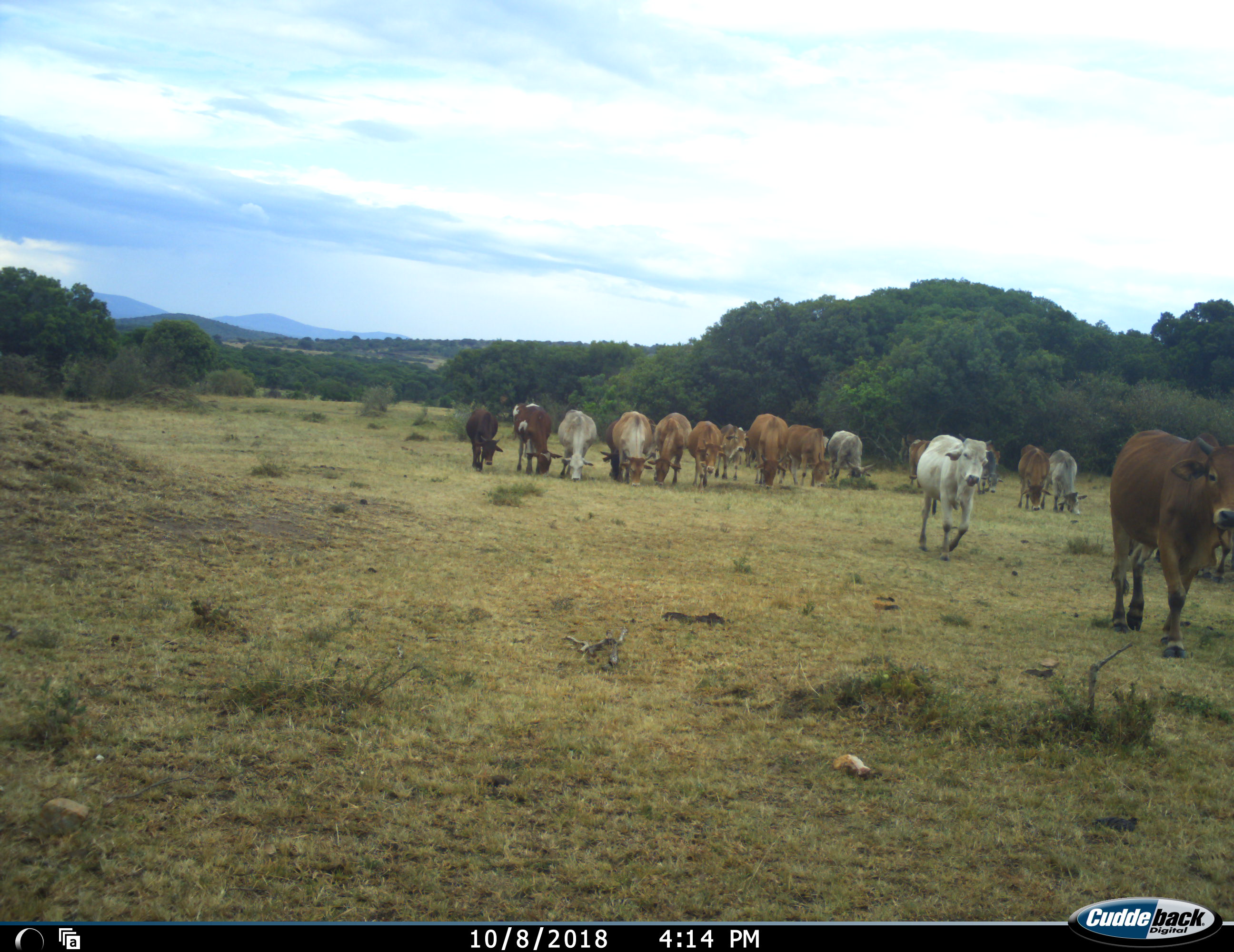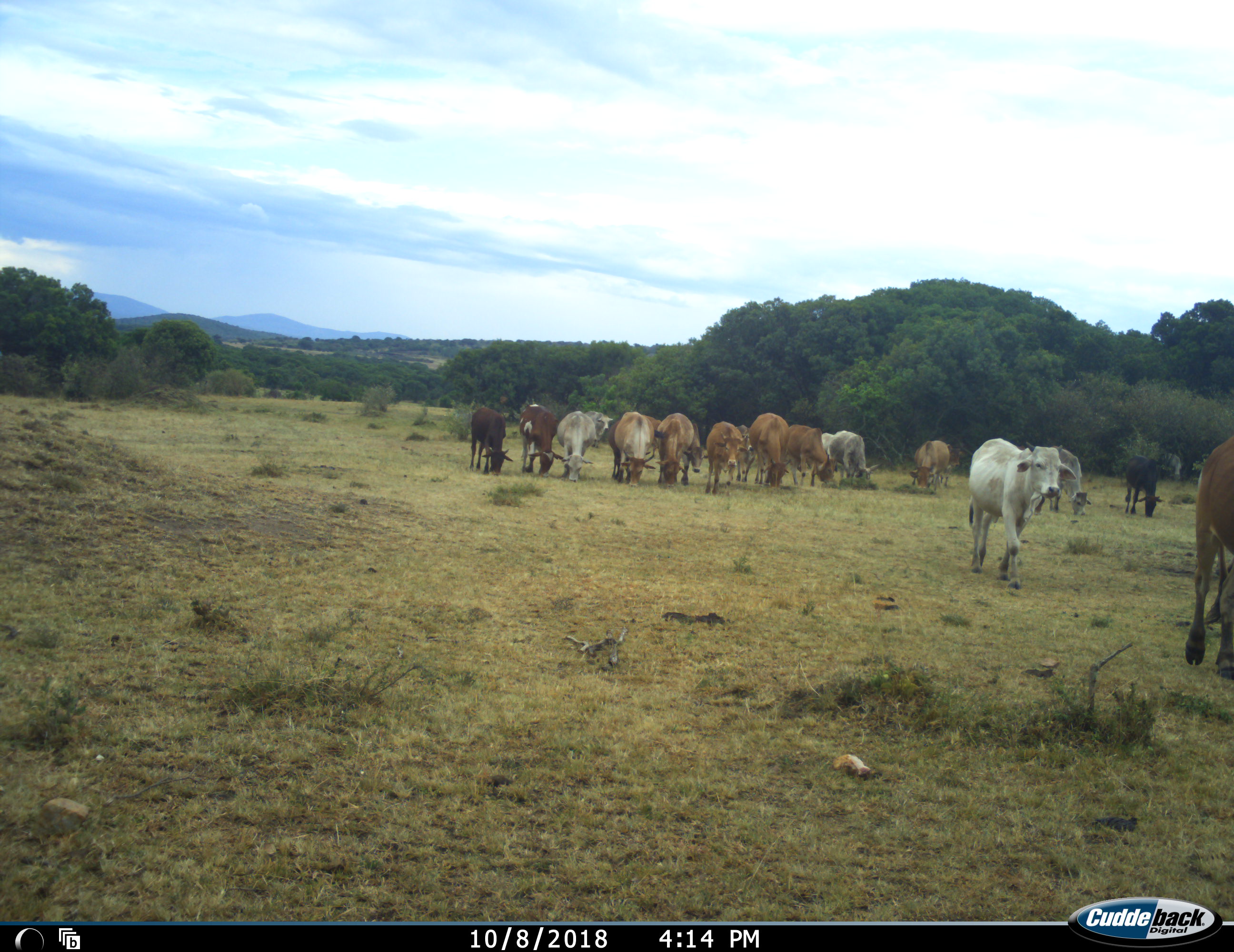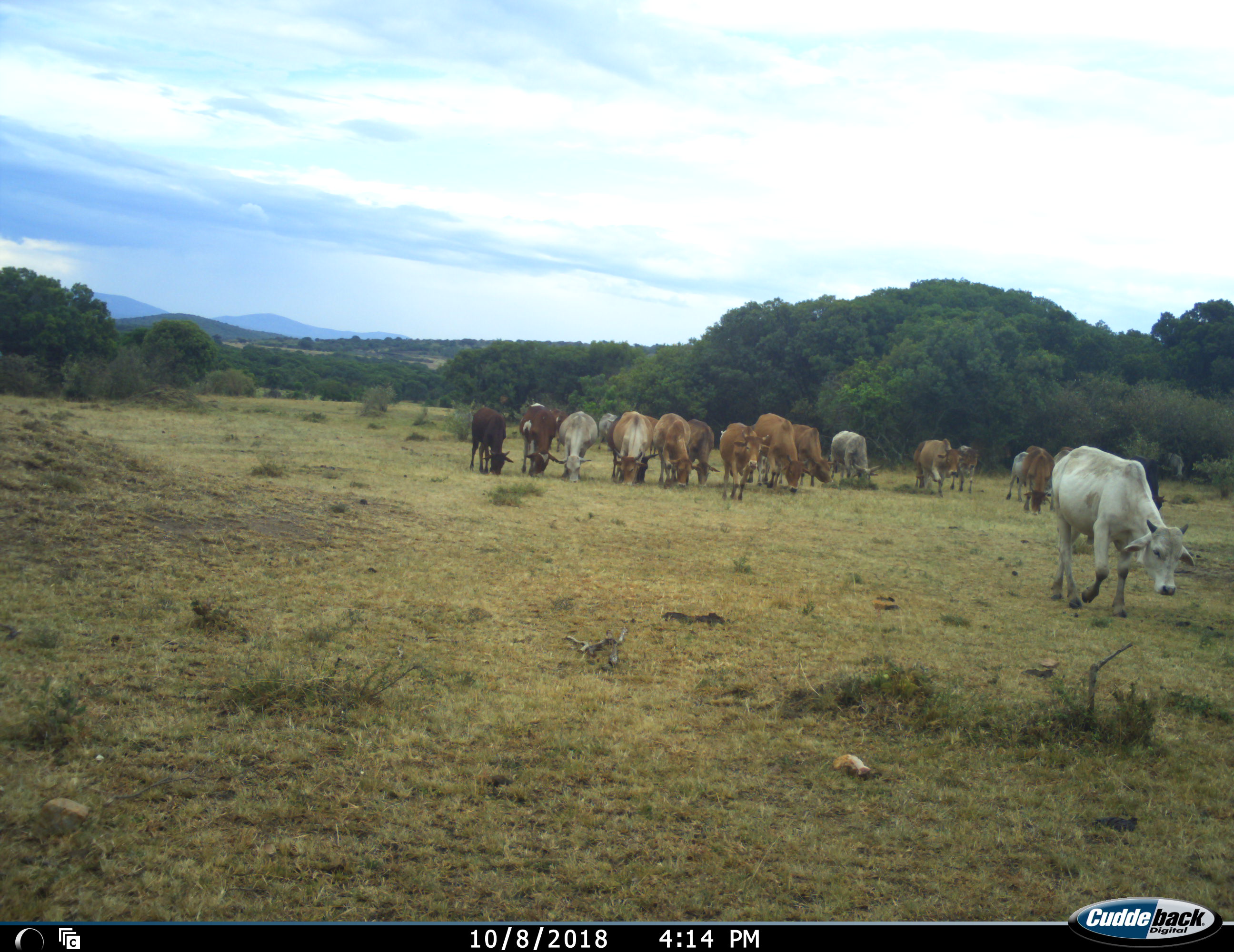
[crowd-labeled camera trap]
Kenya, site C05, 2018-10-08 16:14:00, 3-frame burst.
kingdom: Animalia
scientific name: Animalia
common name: animal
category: domesticanimal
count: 11-50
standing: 10%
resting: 0%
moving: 80%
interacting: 0%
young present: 0%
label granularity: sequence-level